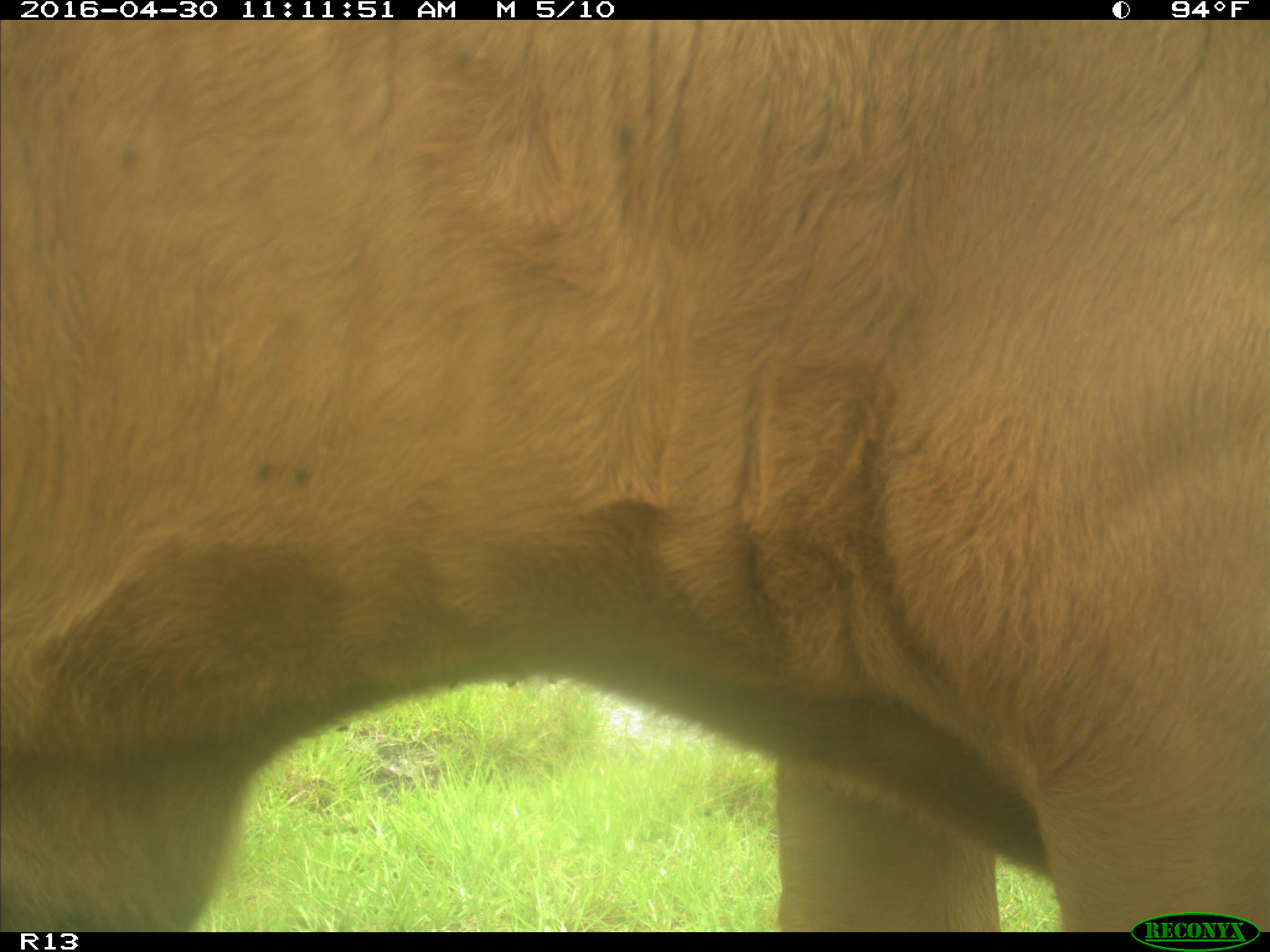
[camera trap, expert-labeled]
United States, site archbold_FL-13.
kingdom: Animalia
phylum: Chordata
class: Mammalia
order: Artiodactyla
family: Bovidae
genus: Bos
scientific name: Bos taurus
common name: domestic cow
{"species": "Bos taurus (domestic cow)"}